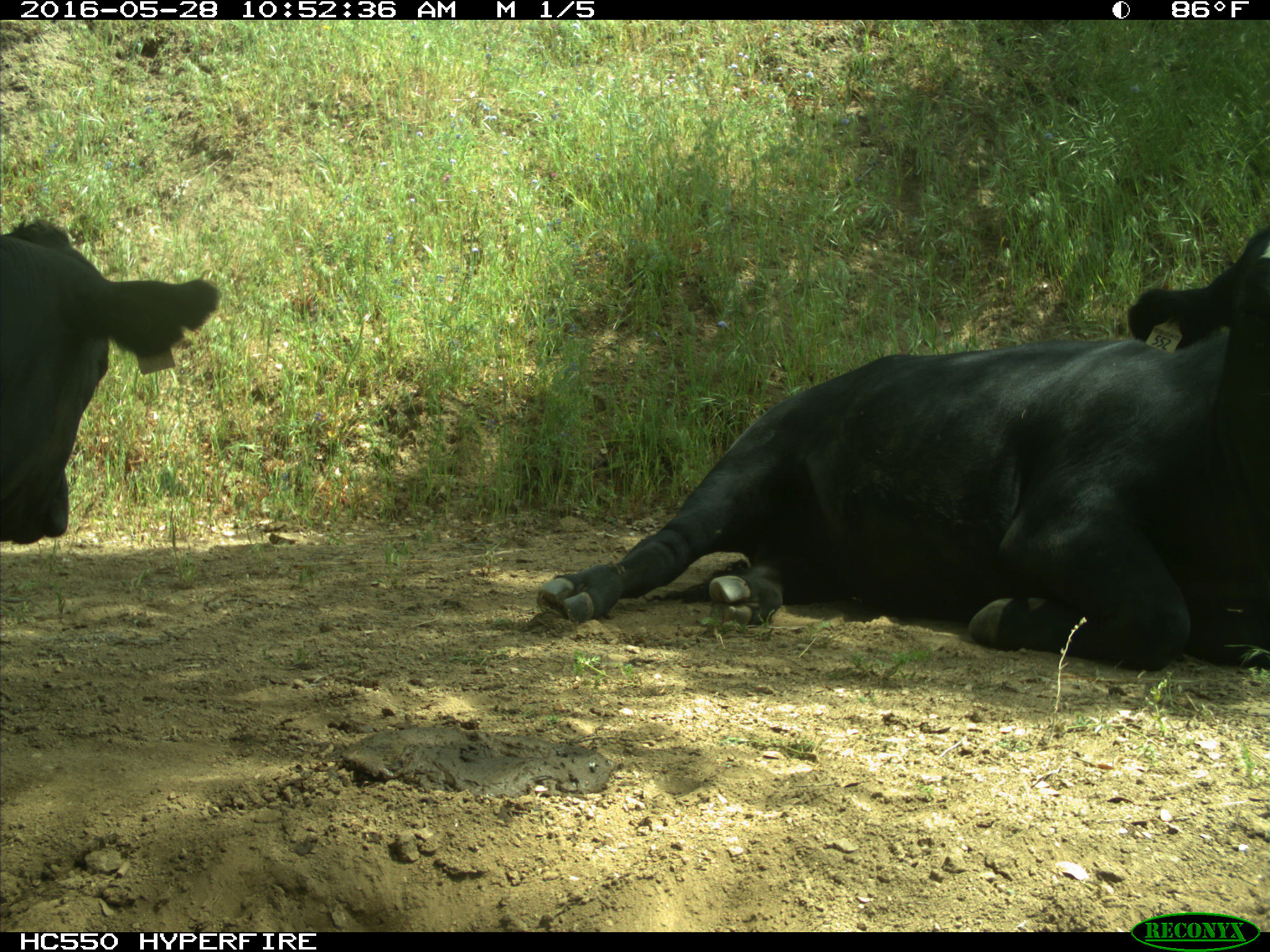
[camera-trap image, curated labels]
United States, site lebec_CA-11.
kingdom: Animalia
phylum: Chordata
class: Mammalia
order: Artiodactyla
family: Bovidae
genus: Bos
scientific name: Bos taurus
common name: domestic cow